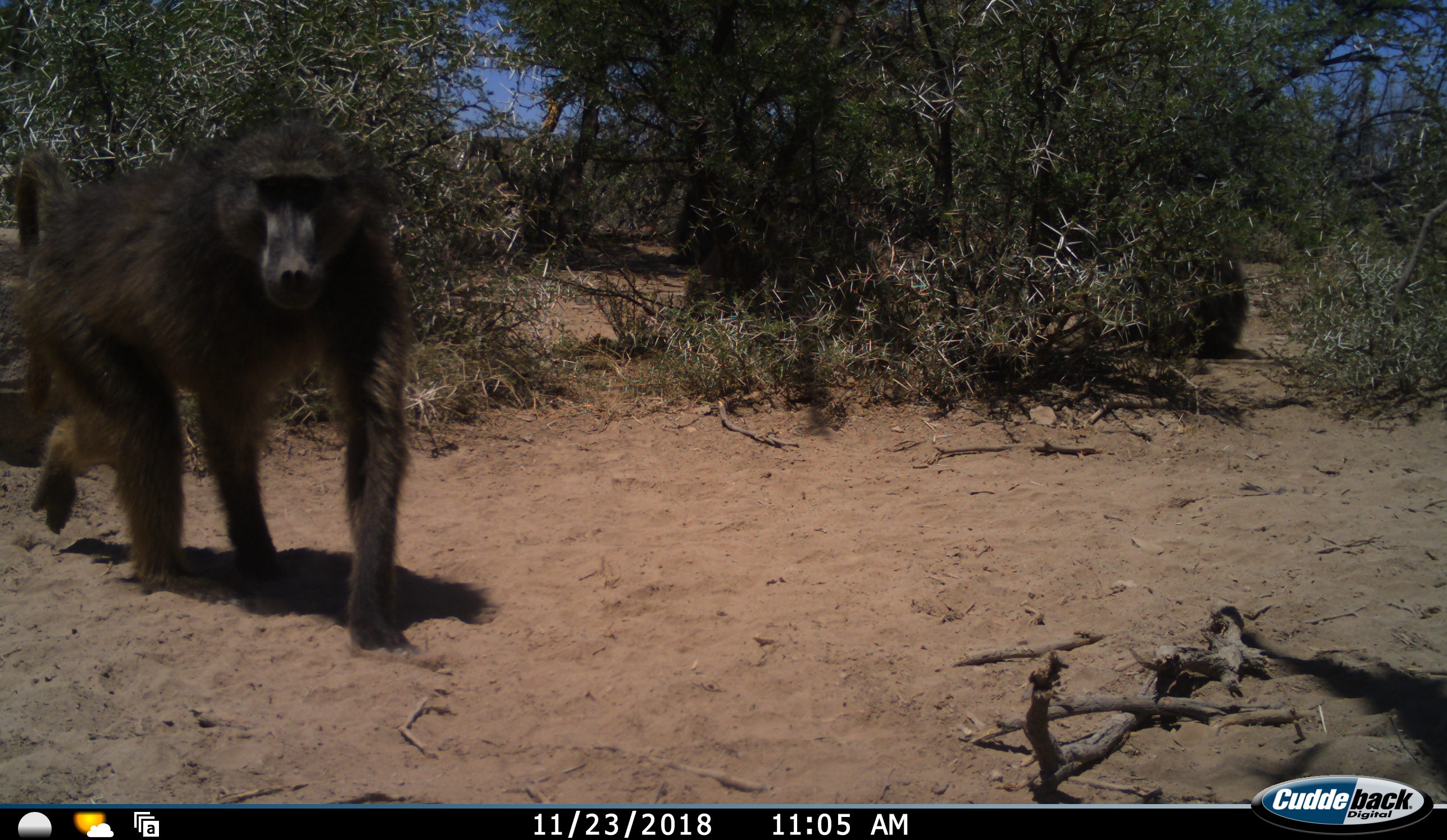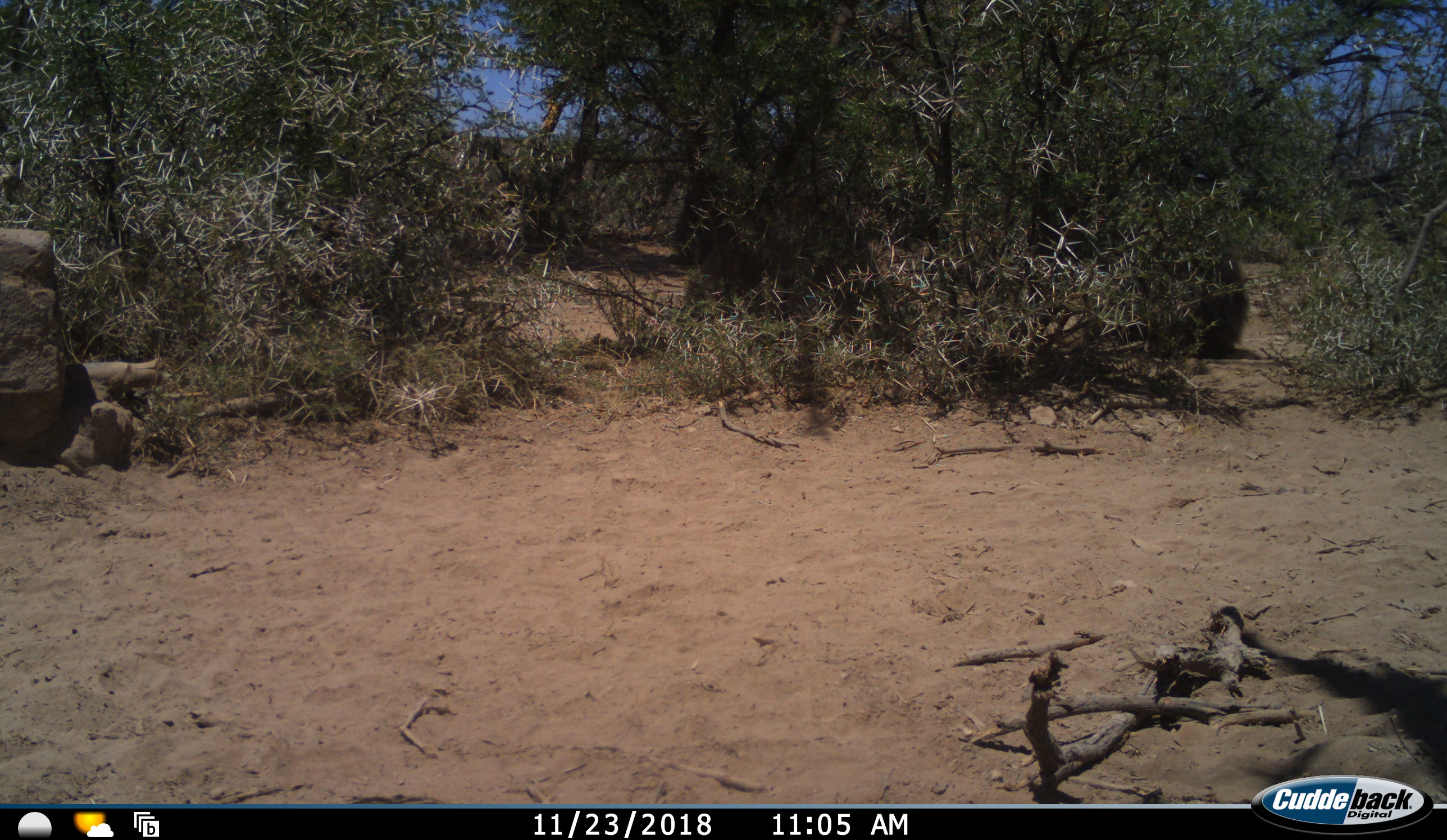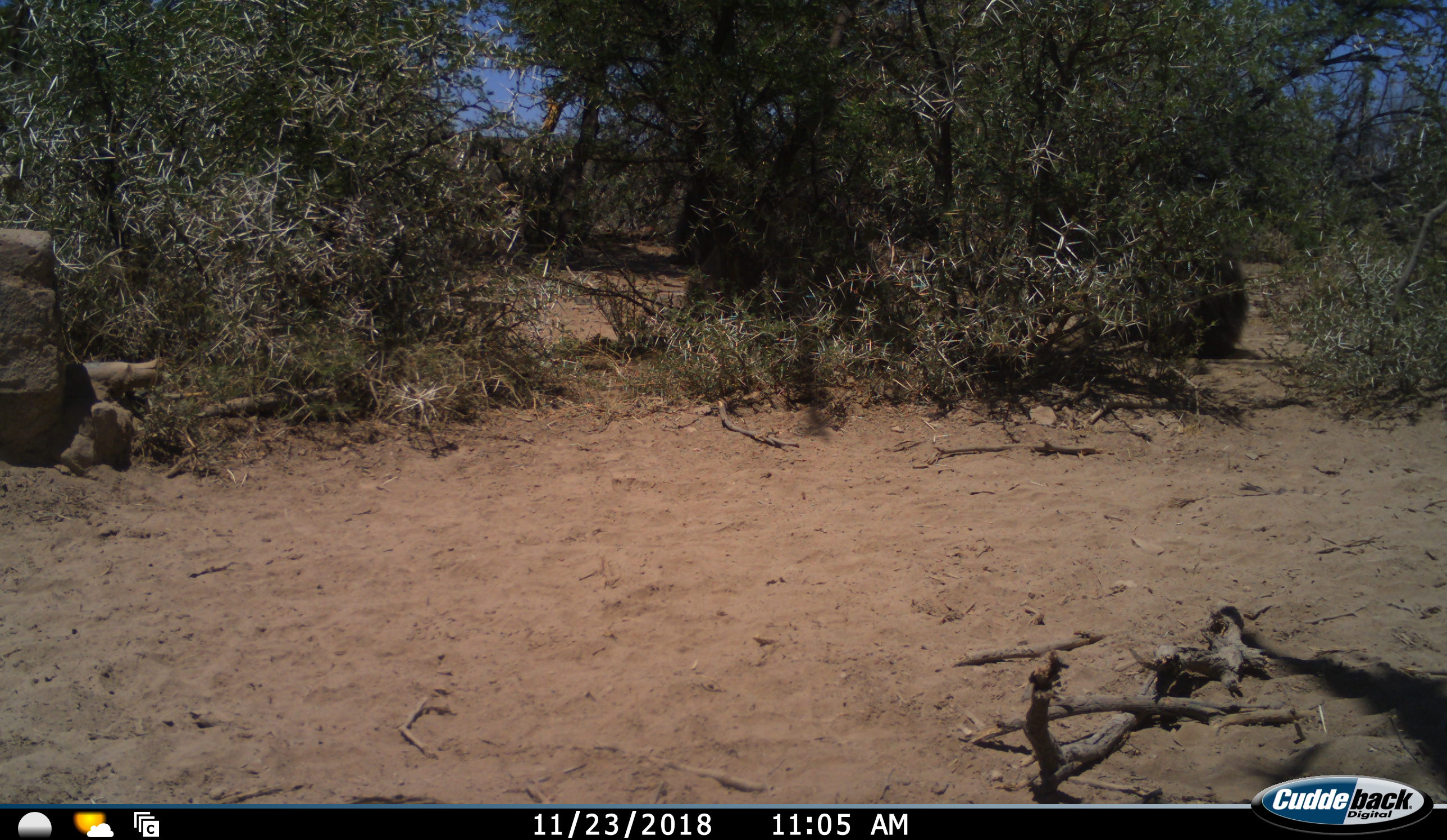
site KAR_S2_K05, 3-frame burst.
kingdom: Animalia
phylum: Chordata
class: Mammalia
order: Primates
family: Cercopithecidae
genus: Papio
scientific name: Papio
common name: baboon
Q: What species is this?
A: Baboon (Papio).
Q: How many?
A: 1.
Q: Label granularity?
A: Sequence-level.